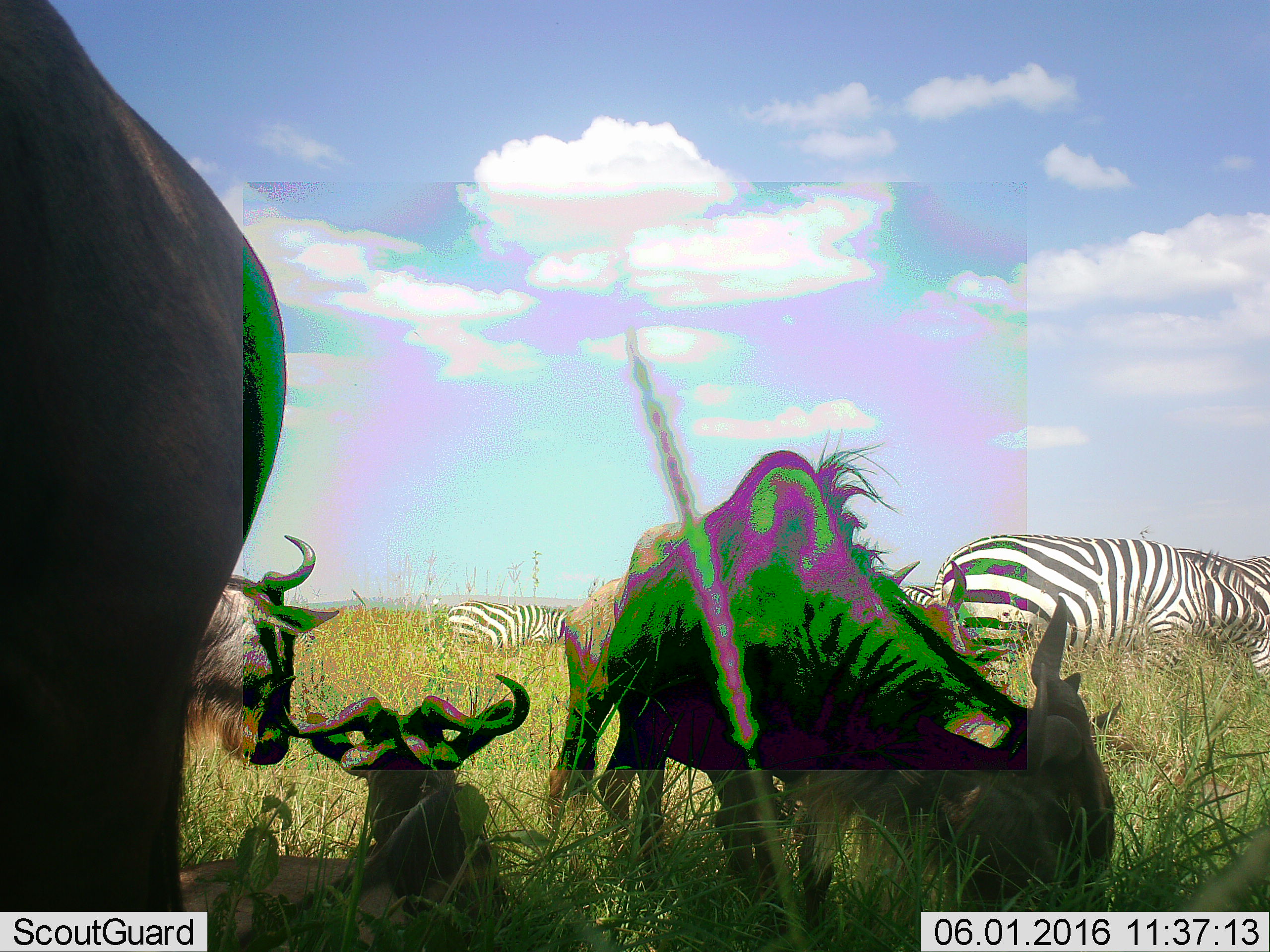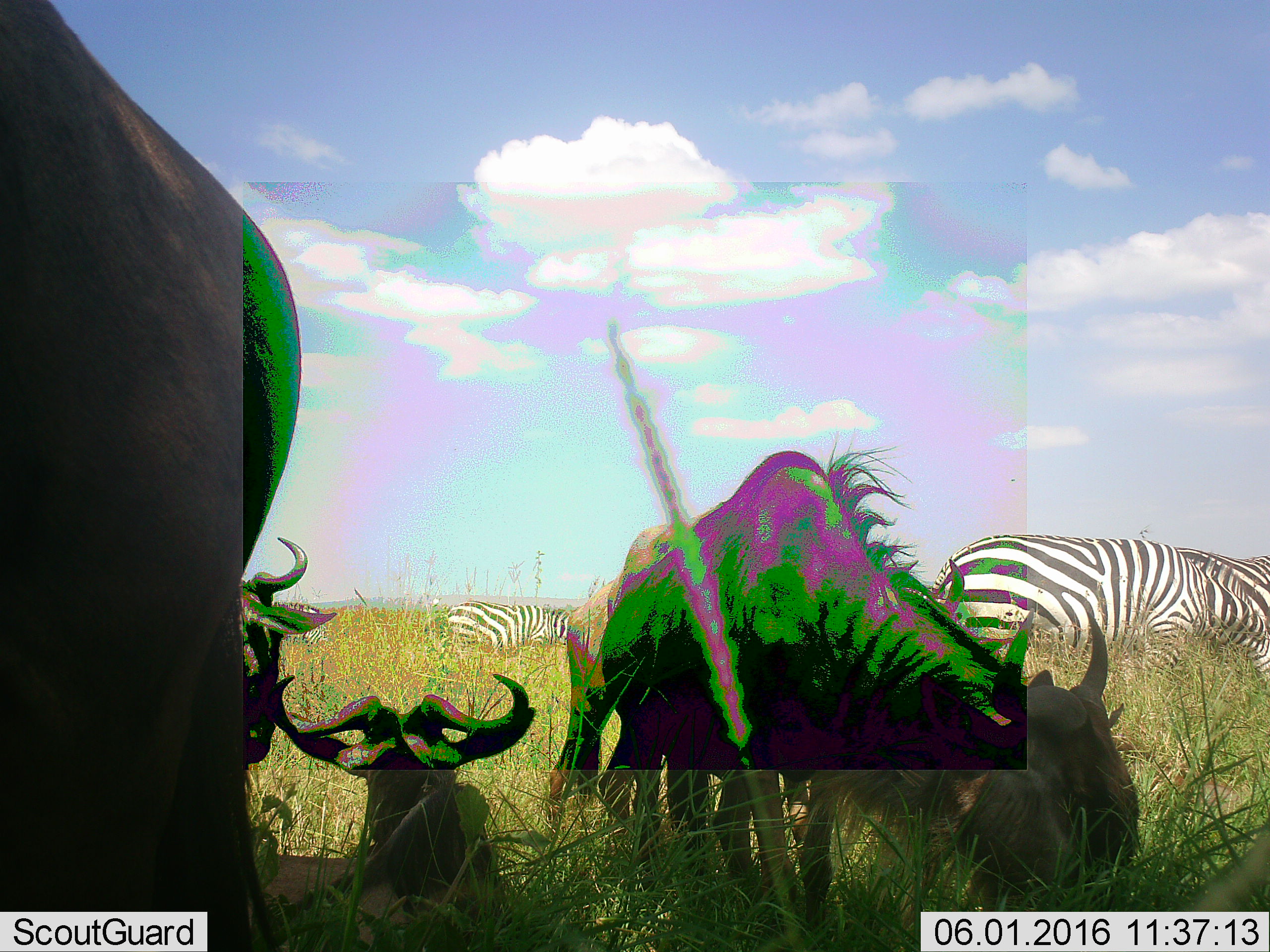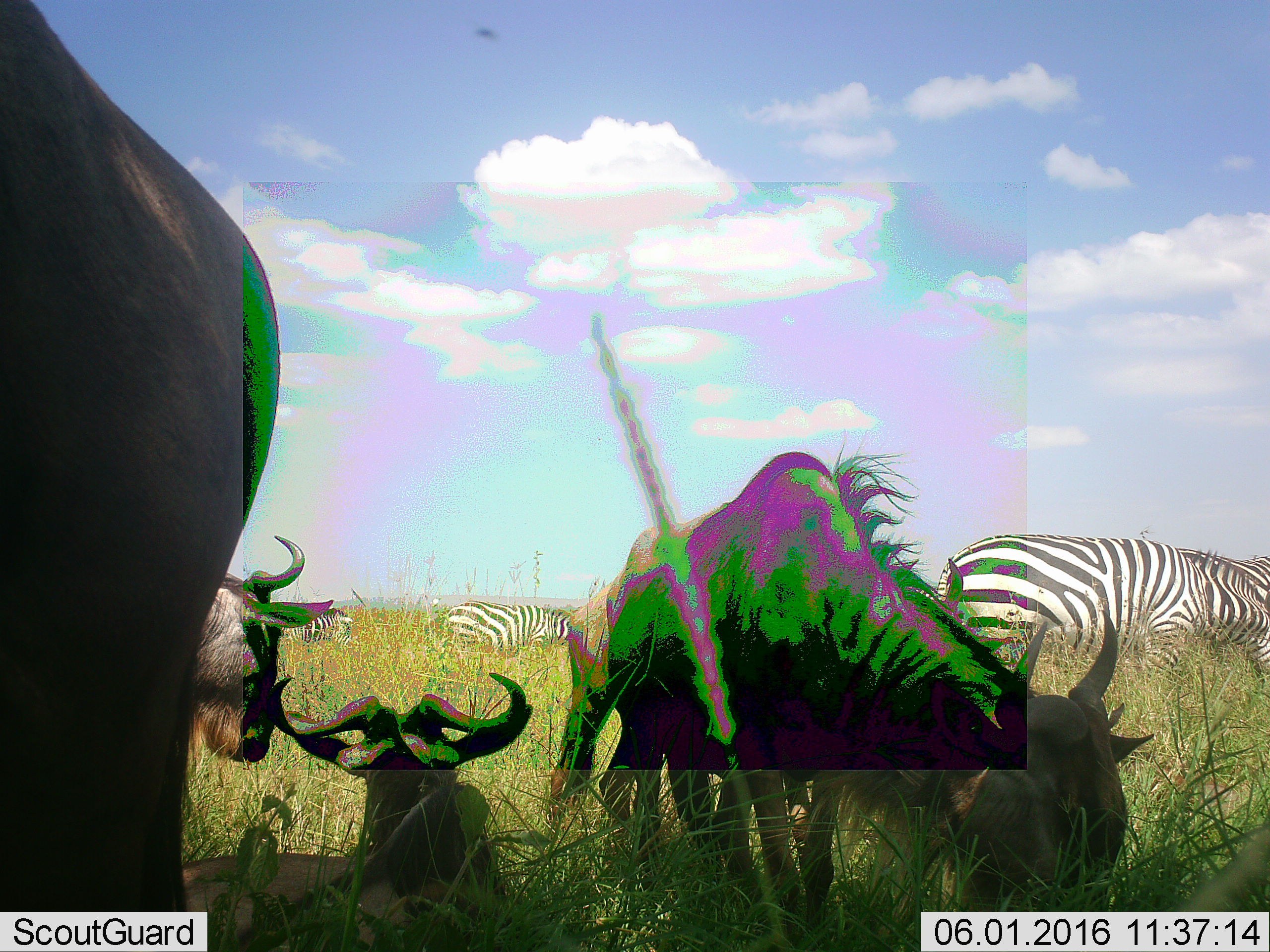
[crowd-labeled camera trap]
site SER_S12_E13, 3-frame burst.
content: unidentified animal